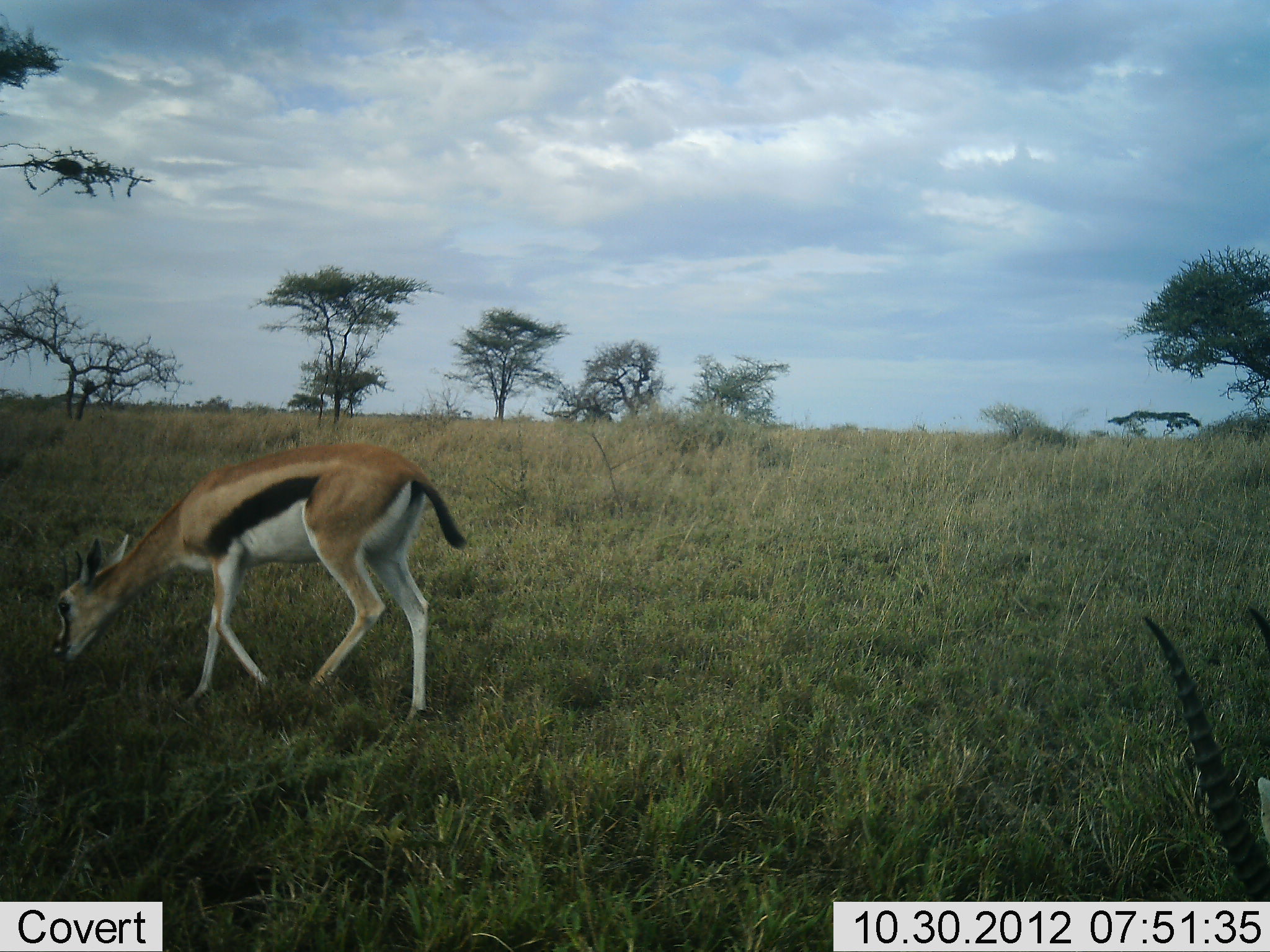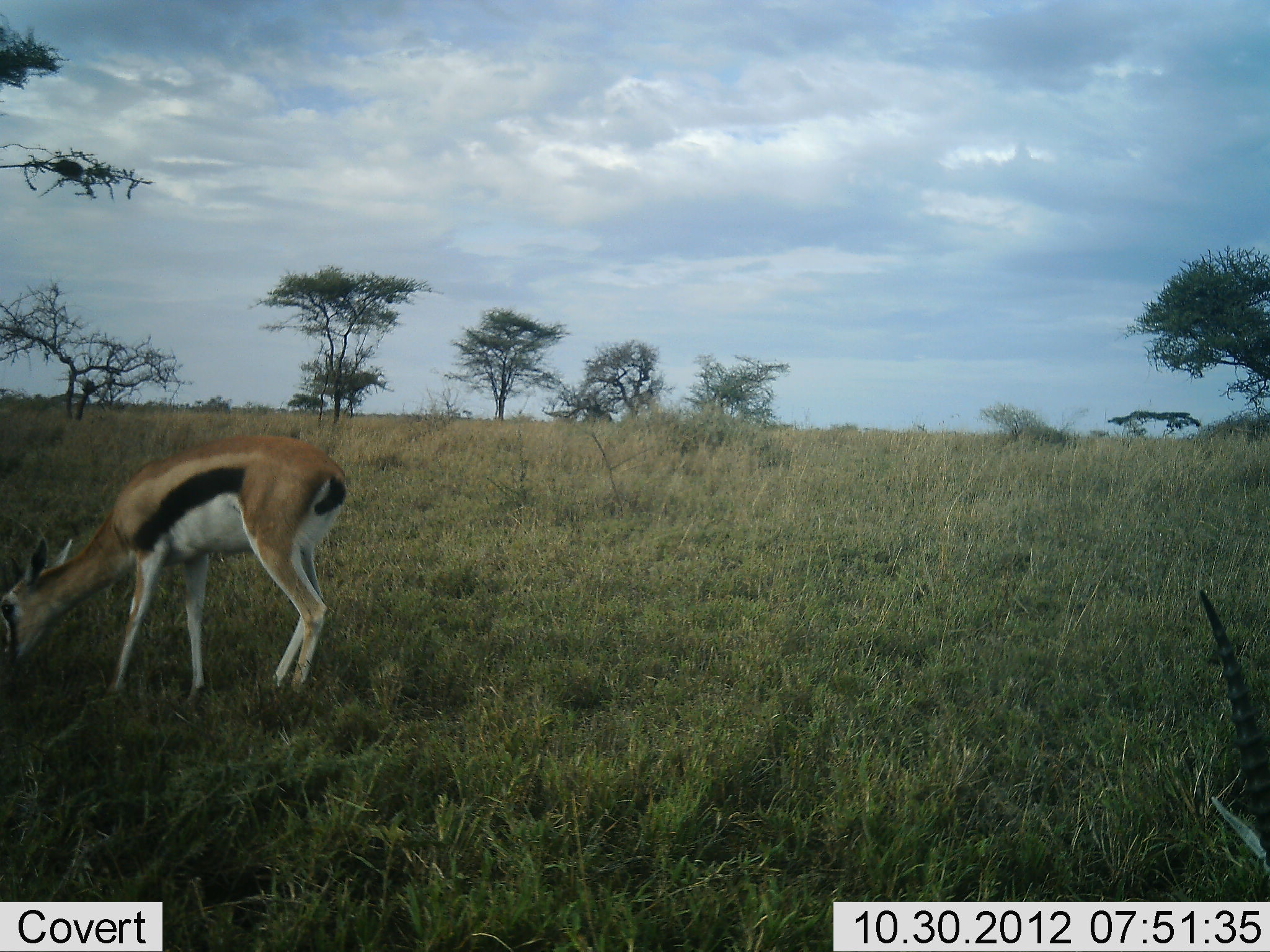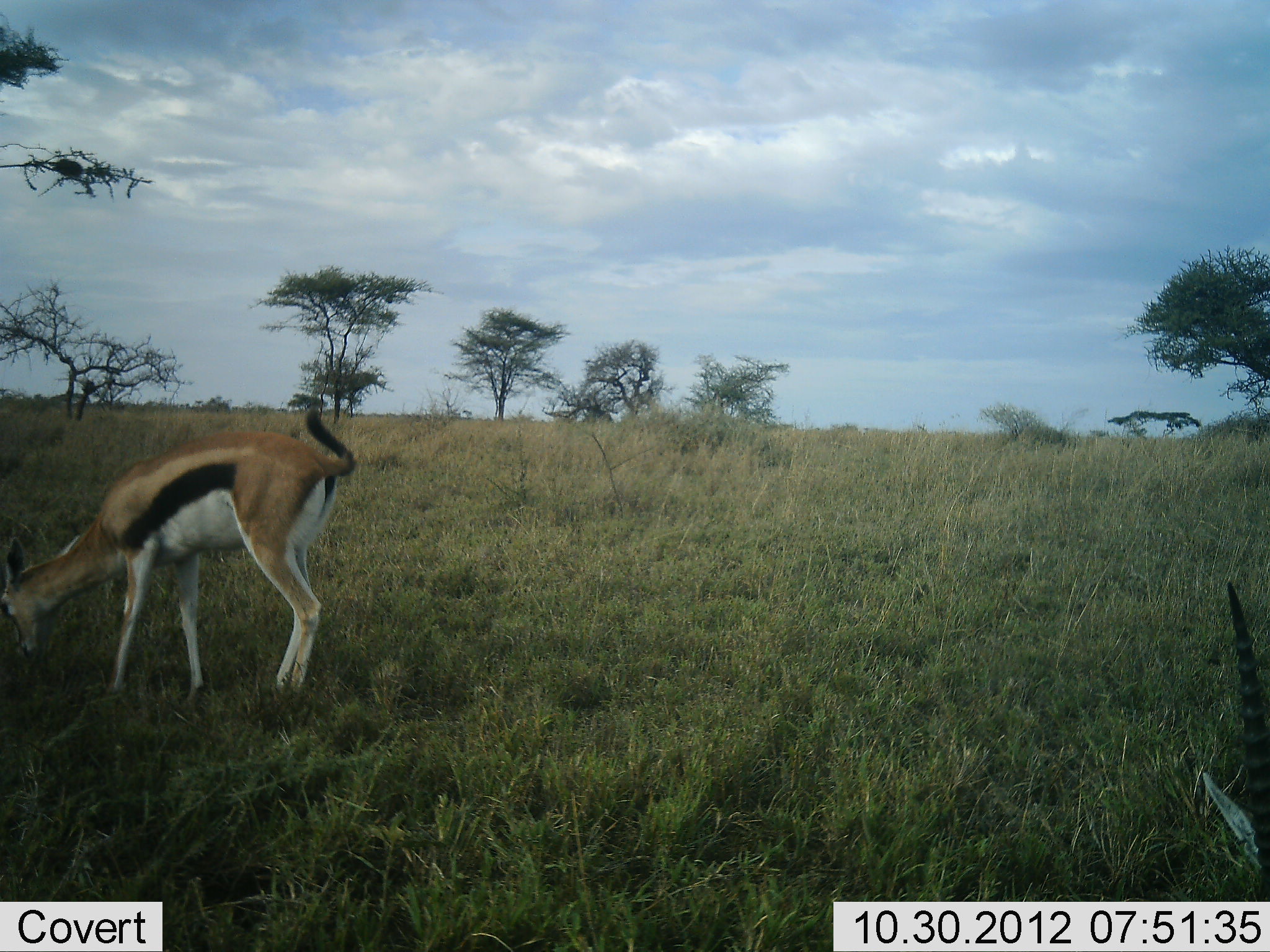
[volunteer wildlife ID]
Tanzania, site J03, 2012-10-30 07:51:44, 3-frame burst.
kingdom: Animalia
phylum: Chordata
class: Mammalia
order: Artiodactyla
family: Bovidae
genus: Eudorcas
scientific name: Eudorcas thomsonii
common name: thomson's gazelle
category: gazellethomsons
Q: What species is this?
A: Gazellethomsons (thomson's gazelle) (Eudorcas thomsonii).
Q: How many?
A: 2.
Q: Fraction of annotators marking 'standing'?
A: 30%.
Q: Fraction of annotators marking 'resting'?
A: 10%.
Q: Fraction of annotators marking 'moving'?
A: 0%.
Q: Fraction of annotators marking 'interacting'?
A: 0%.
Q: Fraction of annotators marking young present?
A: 0%.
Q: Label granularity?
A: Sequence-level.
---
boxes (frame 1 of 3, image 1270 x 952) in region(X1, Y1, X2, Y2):
animal: region(49, 442, 468, 720); region(1144, 607, 1270, 901)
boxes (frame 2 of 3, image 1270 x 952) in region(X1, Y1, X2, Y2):
animal: region(0, 436, 347, 704); region(1197, 589, 1270, 870)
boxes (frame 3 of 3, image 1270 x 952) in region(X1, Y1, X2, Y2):
animal: region(0, 405, 356, 706); region(1204, 582, 1270, 902)